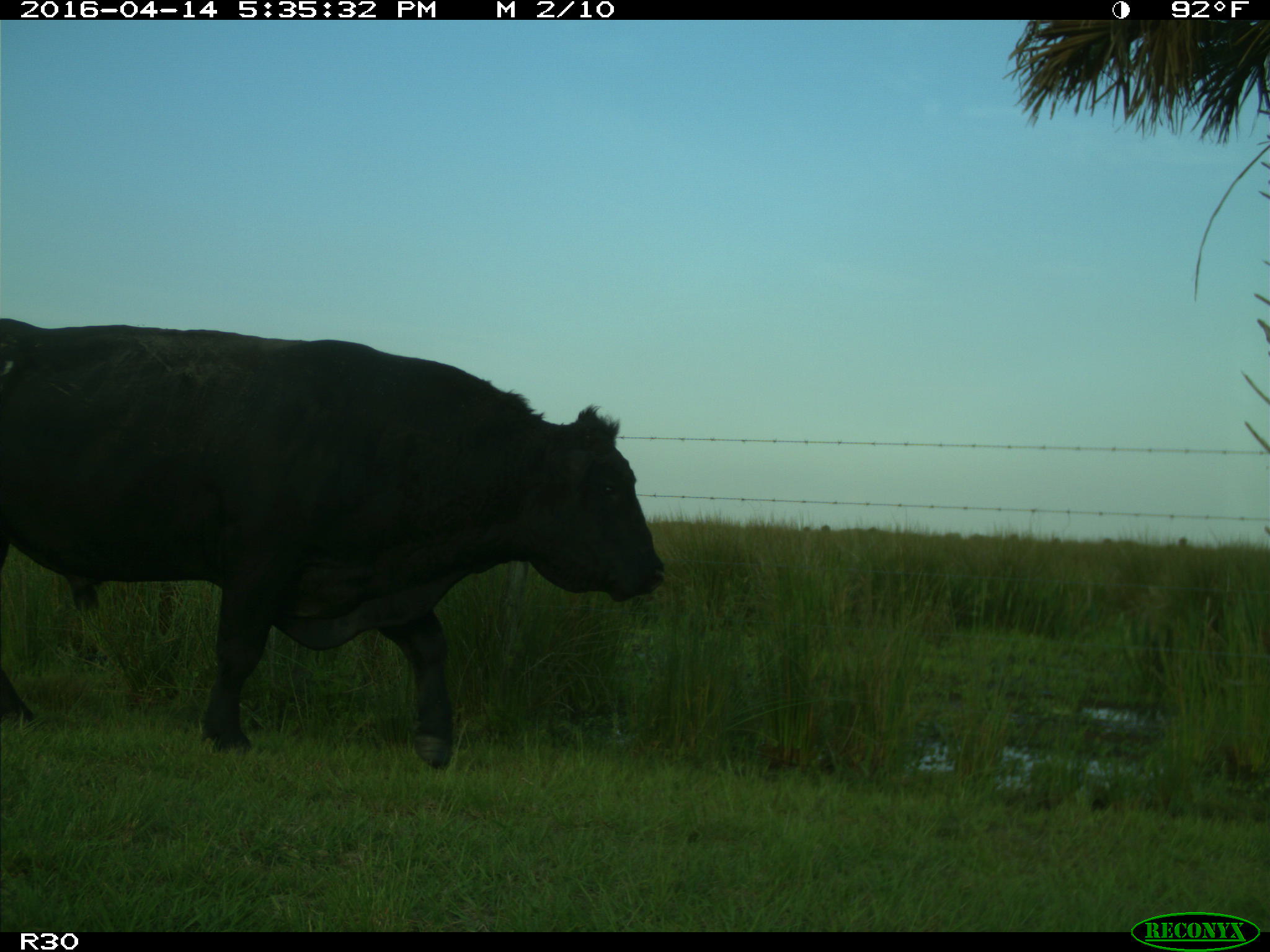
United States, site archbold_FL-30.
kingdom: Animalia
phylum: Chordata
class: Mammalia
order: Artiodactyla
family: Bovidae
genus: Bos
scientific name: Bos taurus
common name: domestic cow